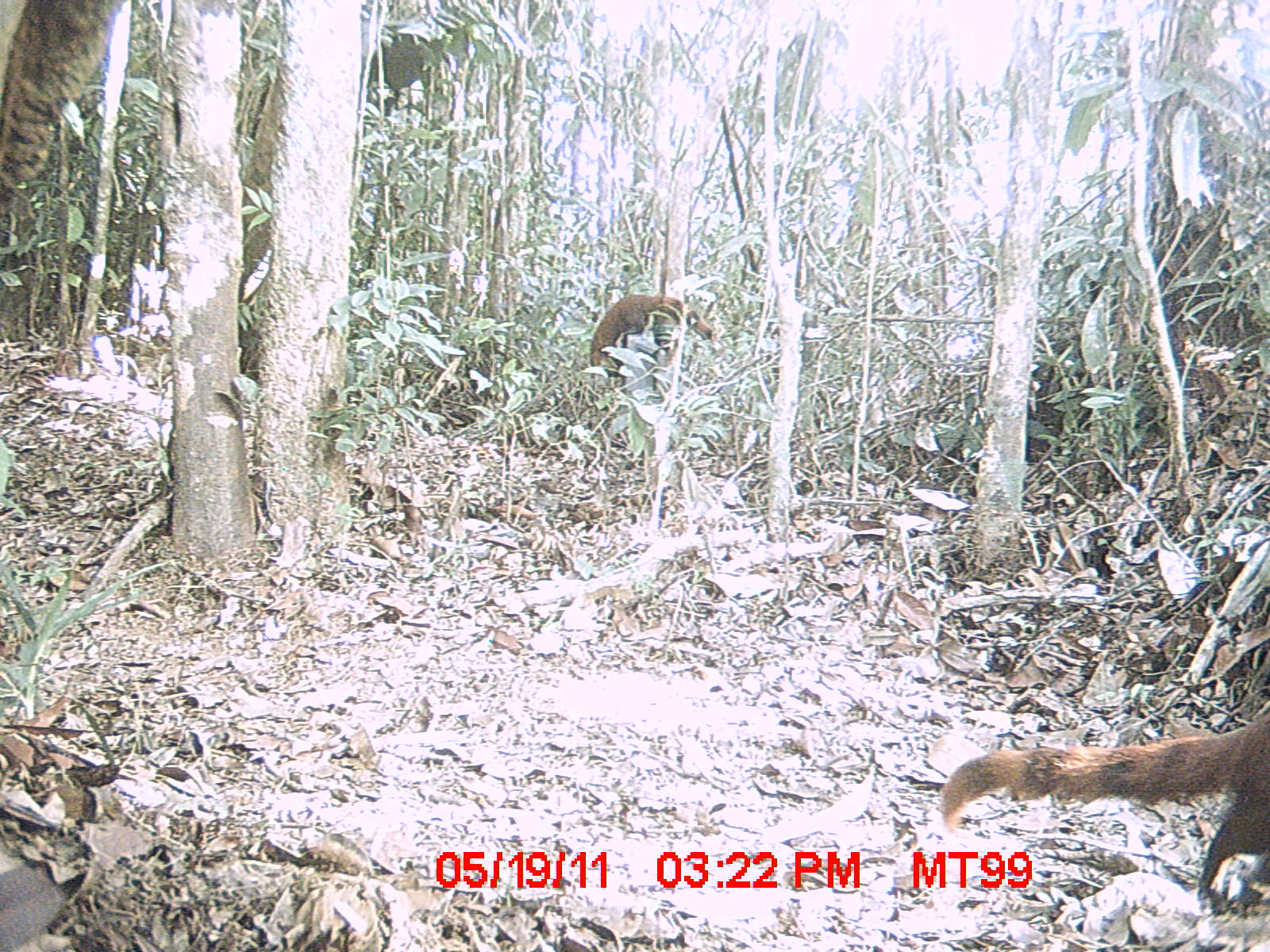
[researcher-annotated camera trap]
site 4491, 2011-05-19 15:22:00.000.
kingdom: Animalia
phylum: Chordata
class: Mammalia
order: Carnivora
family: Eupleridae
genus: Galidia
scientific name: Galidia elegans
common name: ring-tailed vontsira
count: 2